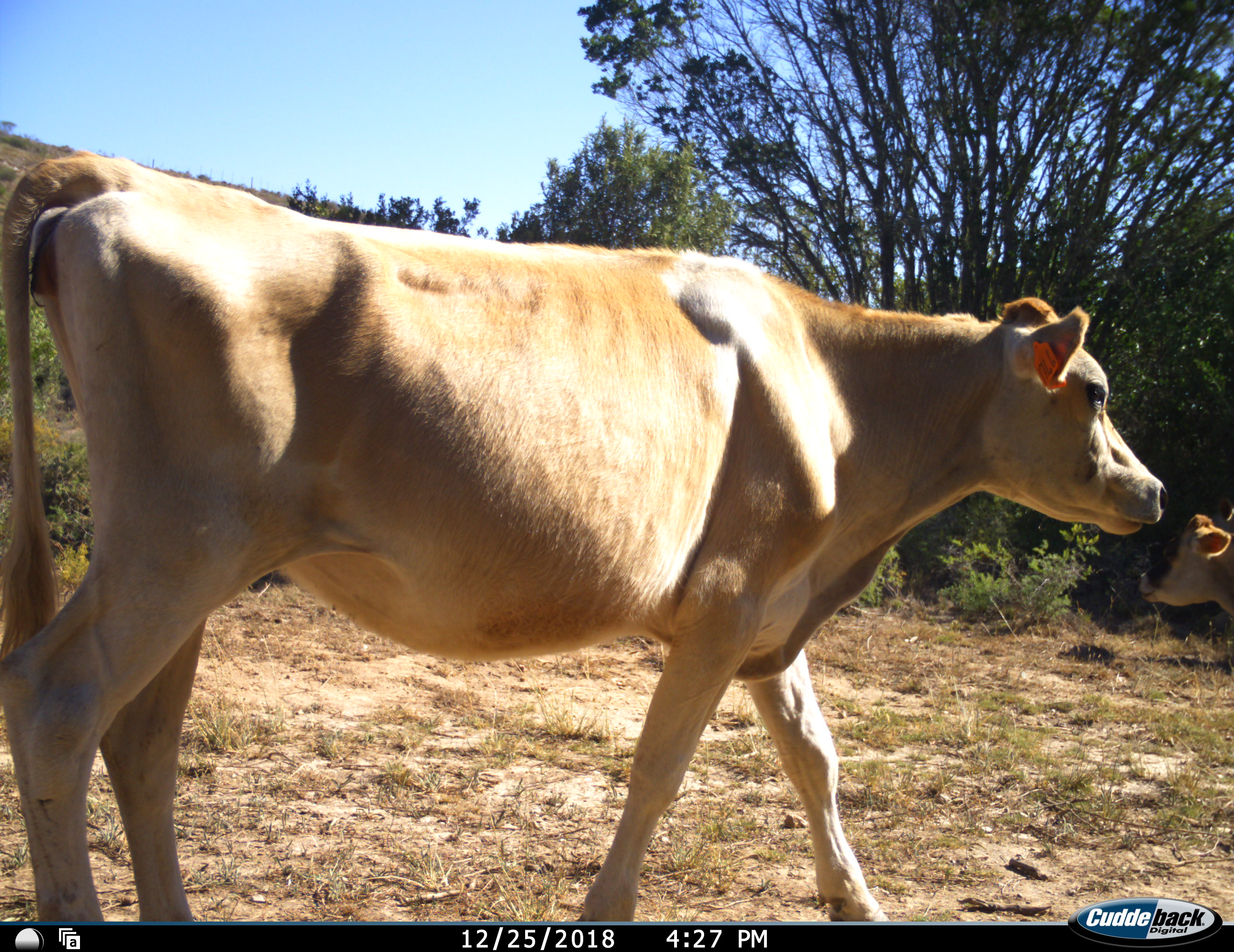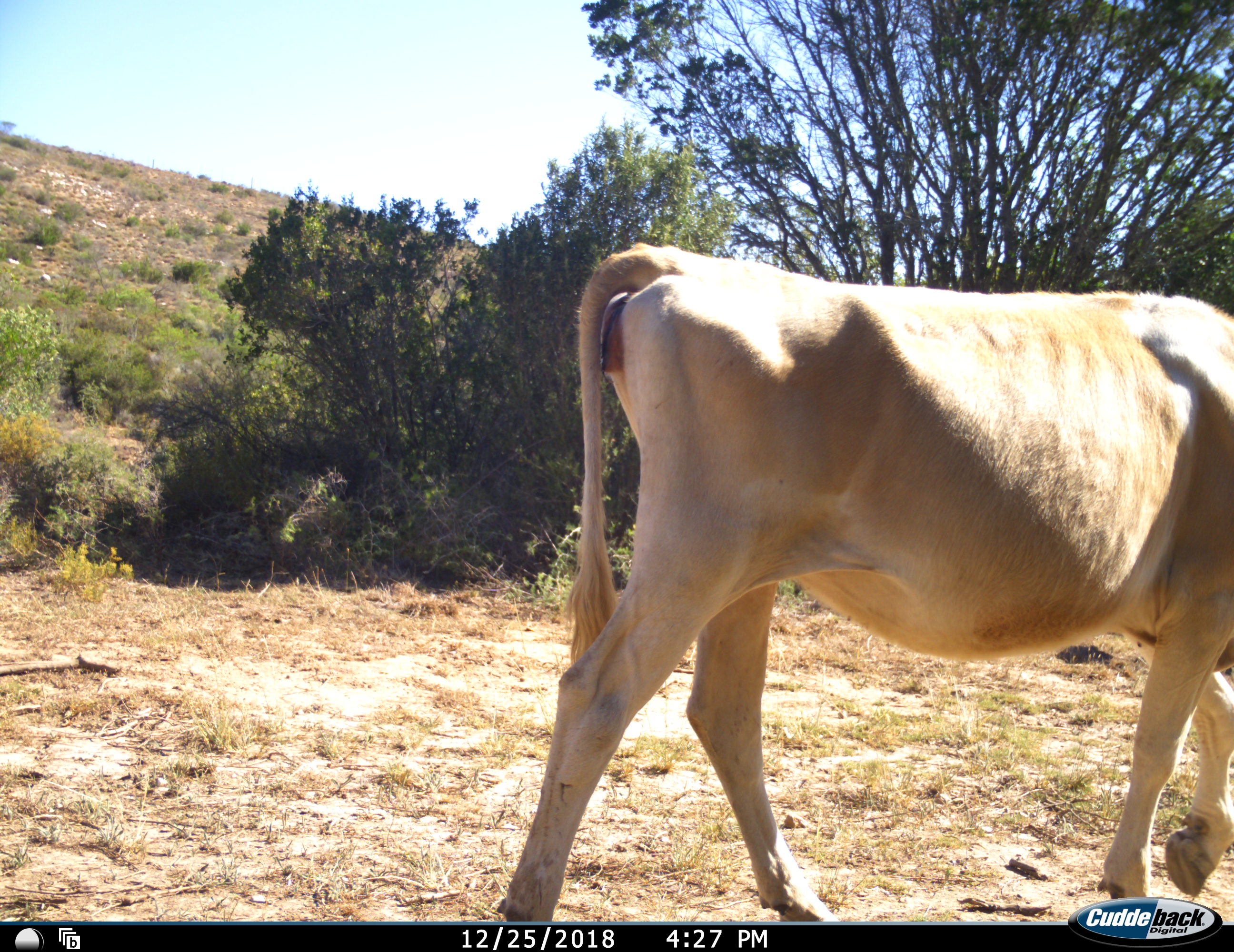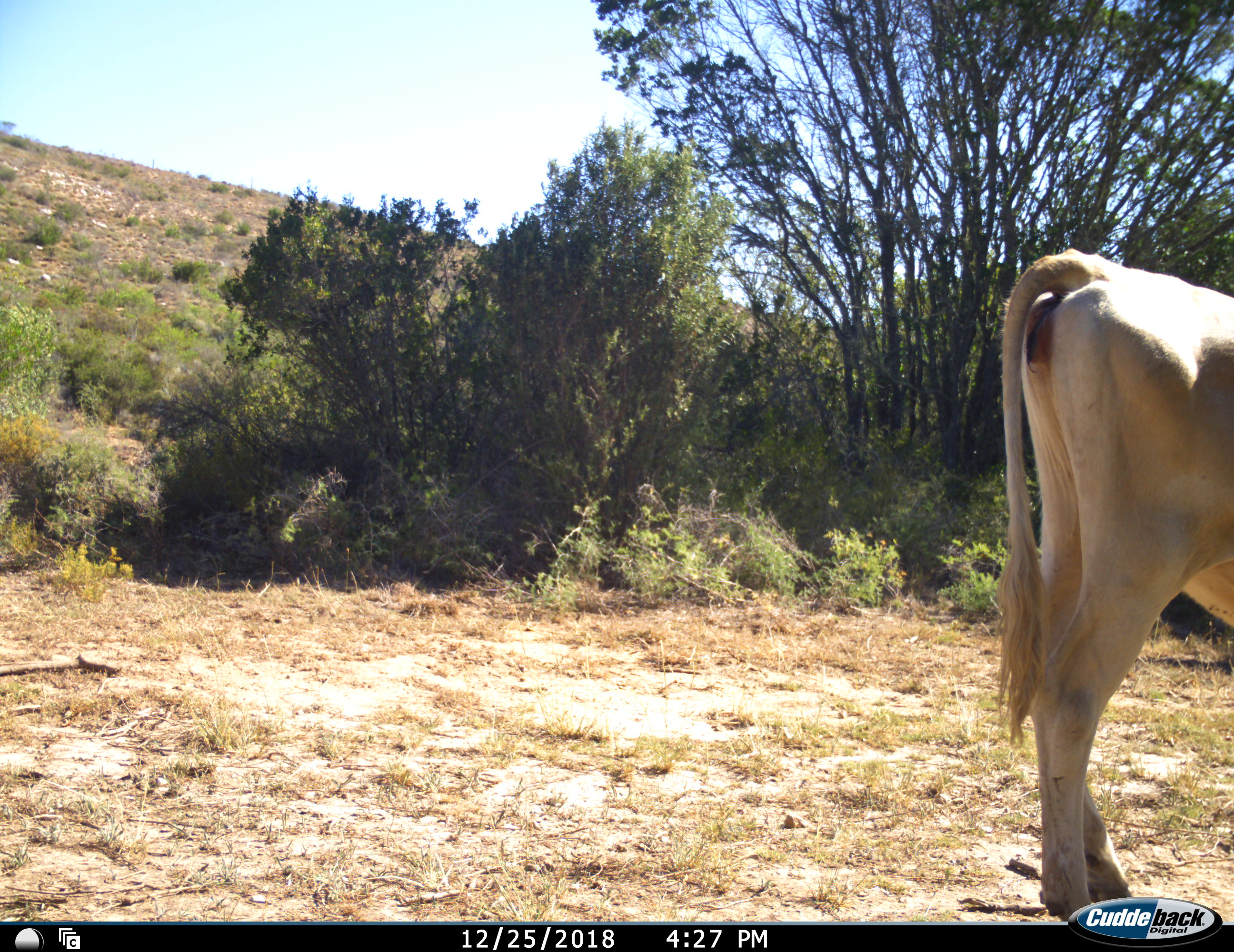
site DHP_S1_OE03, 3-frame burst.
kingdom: Animalia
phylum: Chordata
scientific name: Vertebrata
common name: domestic animal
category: domesticanimal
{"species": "domesticanimal (domestic animal) (Vertebrata)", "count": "2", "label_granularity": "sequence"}